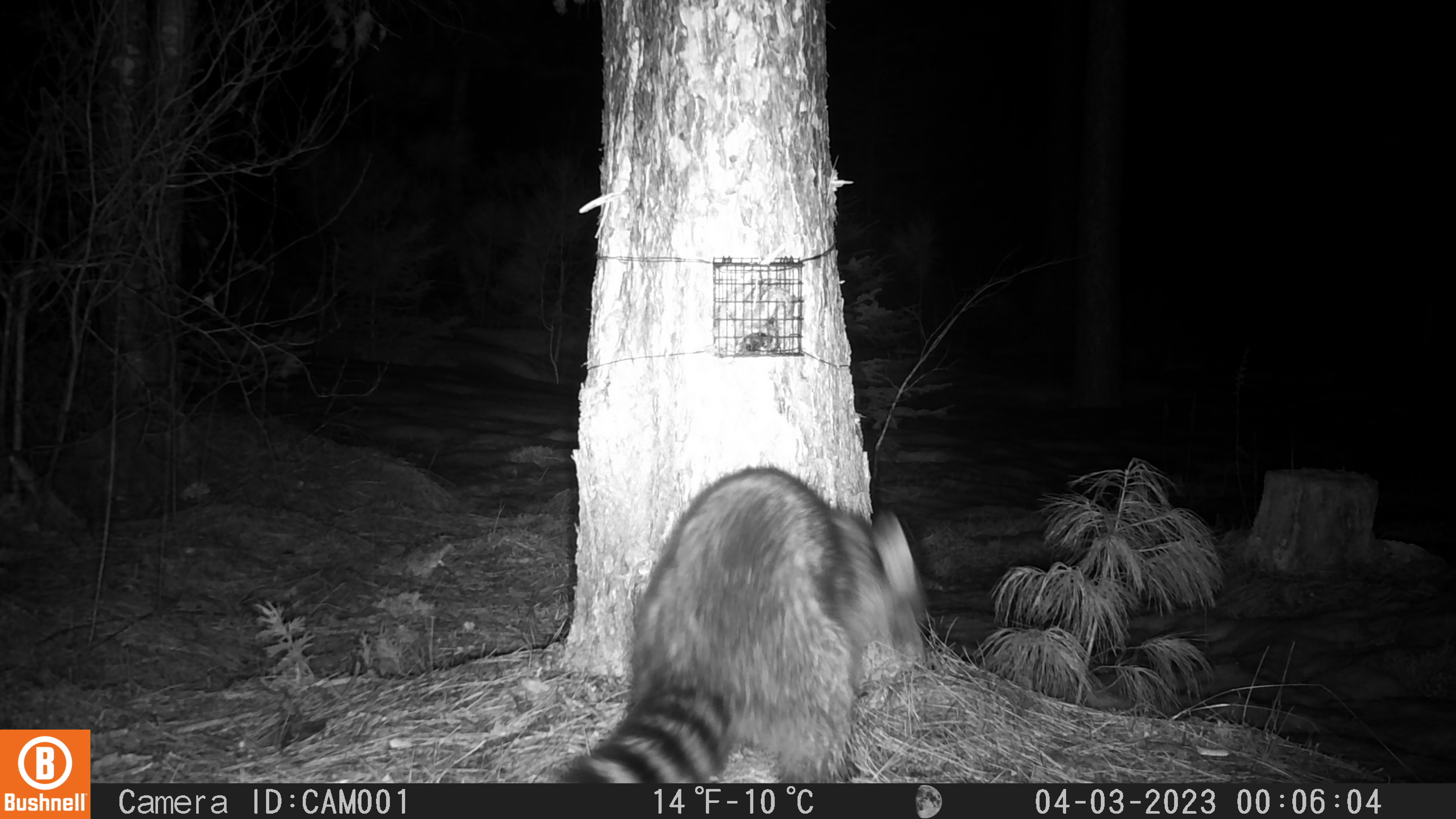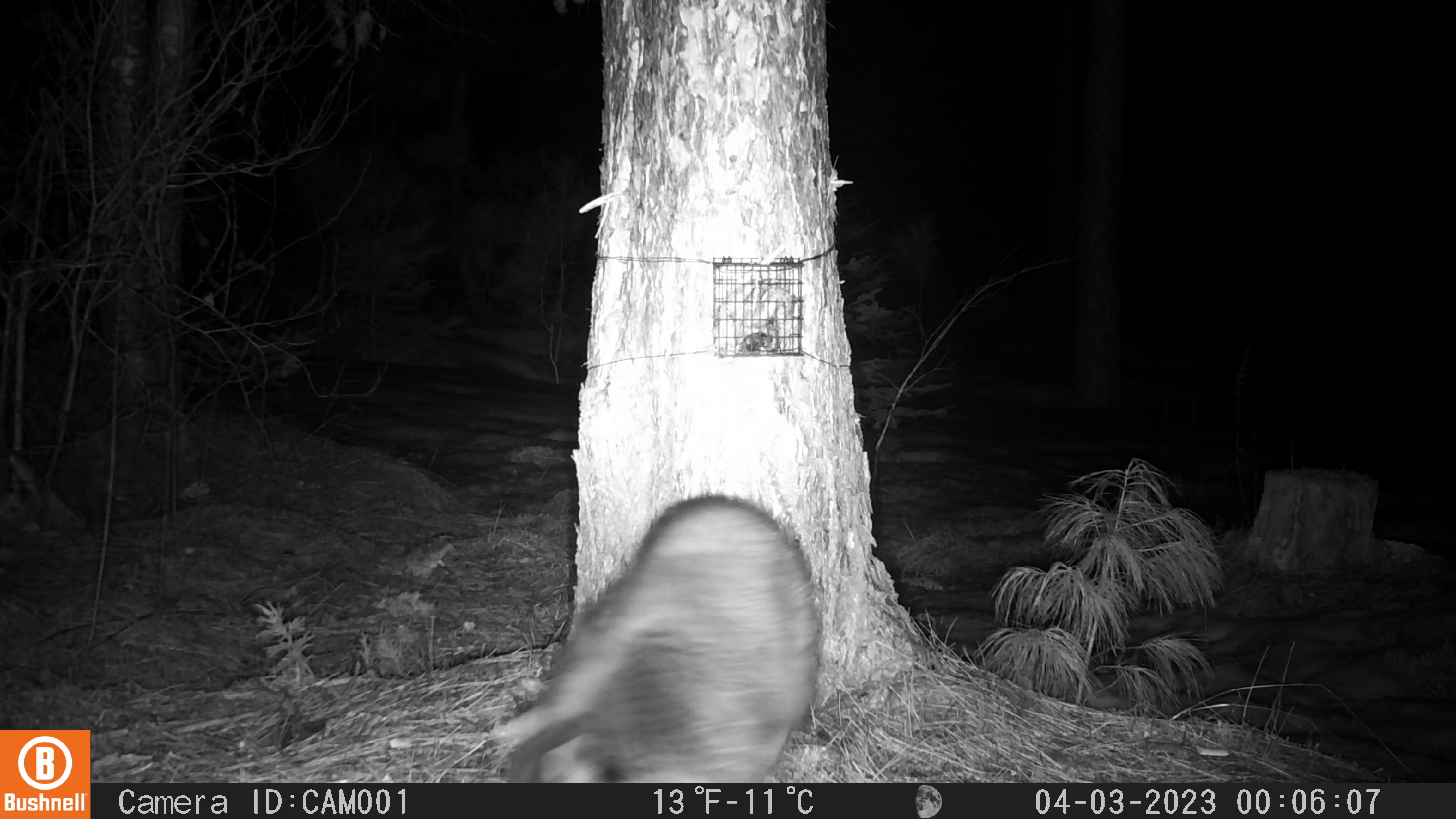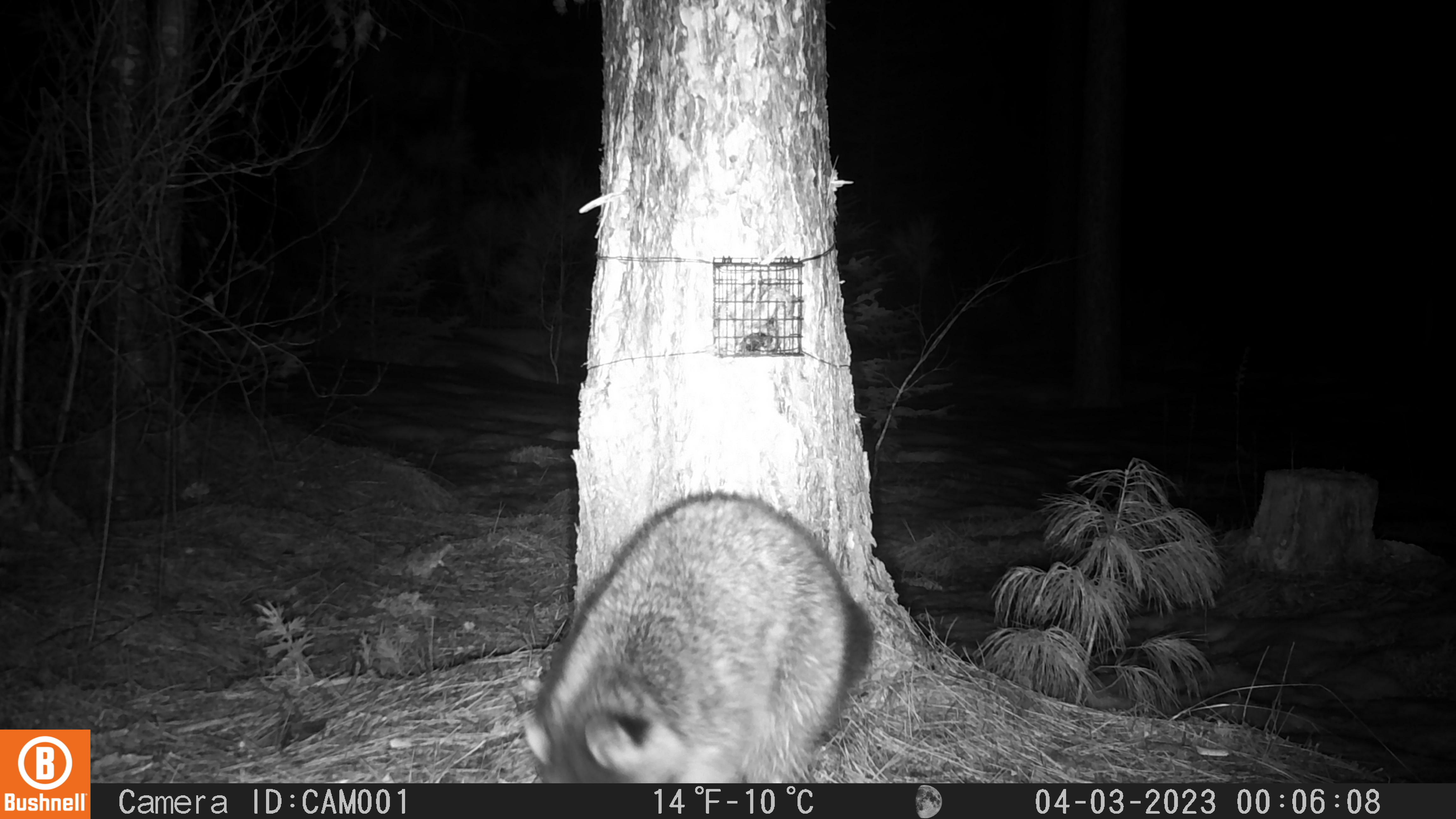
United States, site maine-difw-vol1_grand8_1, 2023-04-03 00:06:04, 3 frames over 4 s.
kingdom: Animalia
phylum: Chordata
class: Mammalia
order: Carnivora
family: Procyonidae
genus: Procyon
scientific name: Procyon lotor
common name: raccoon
Raccoon (Procyon lotor).